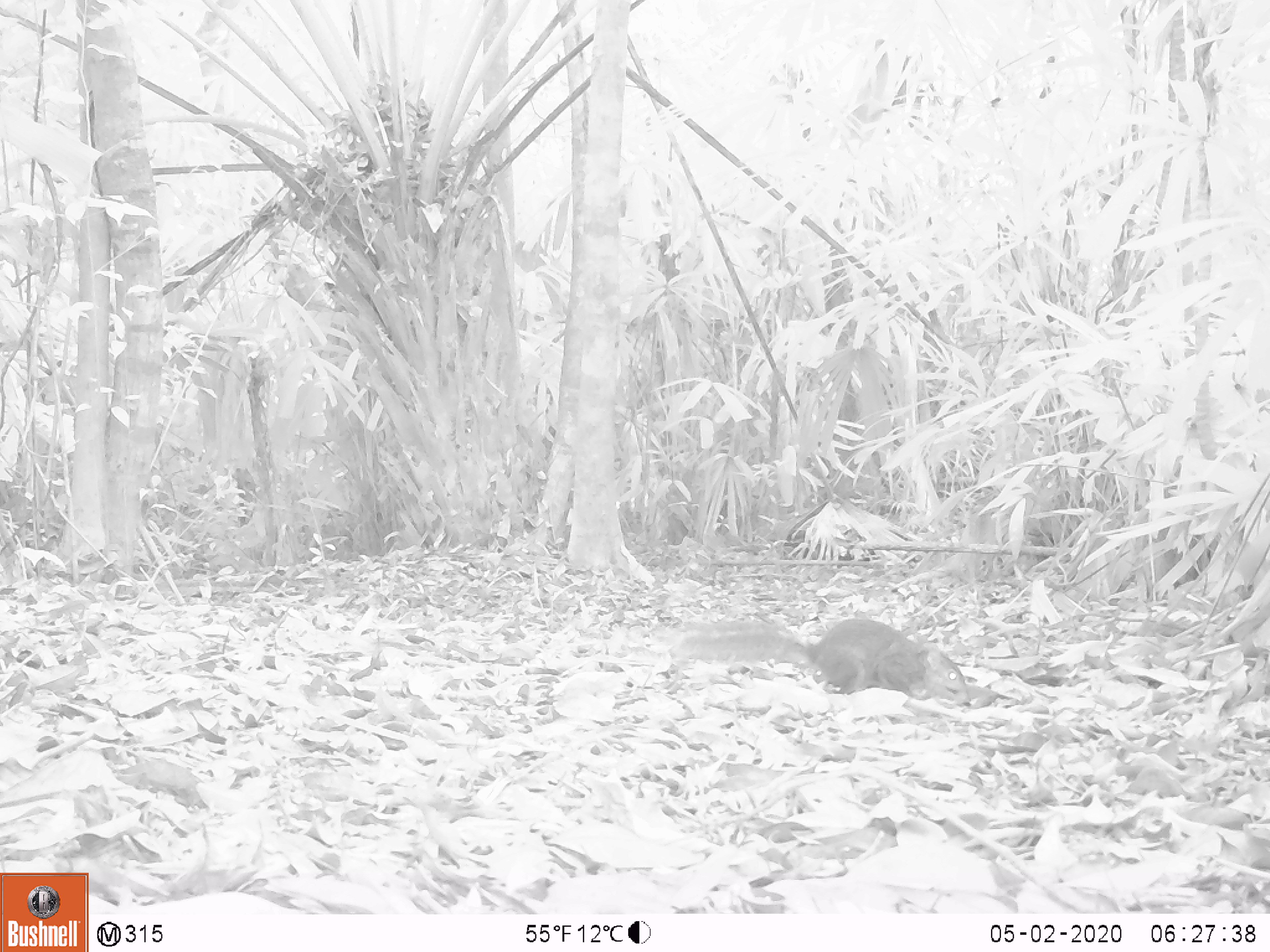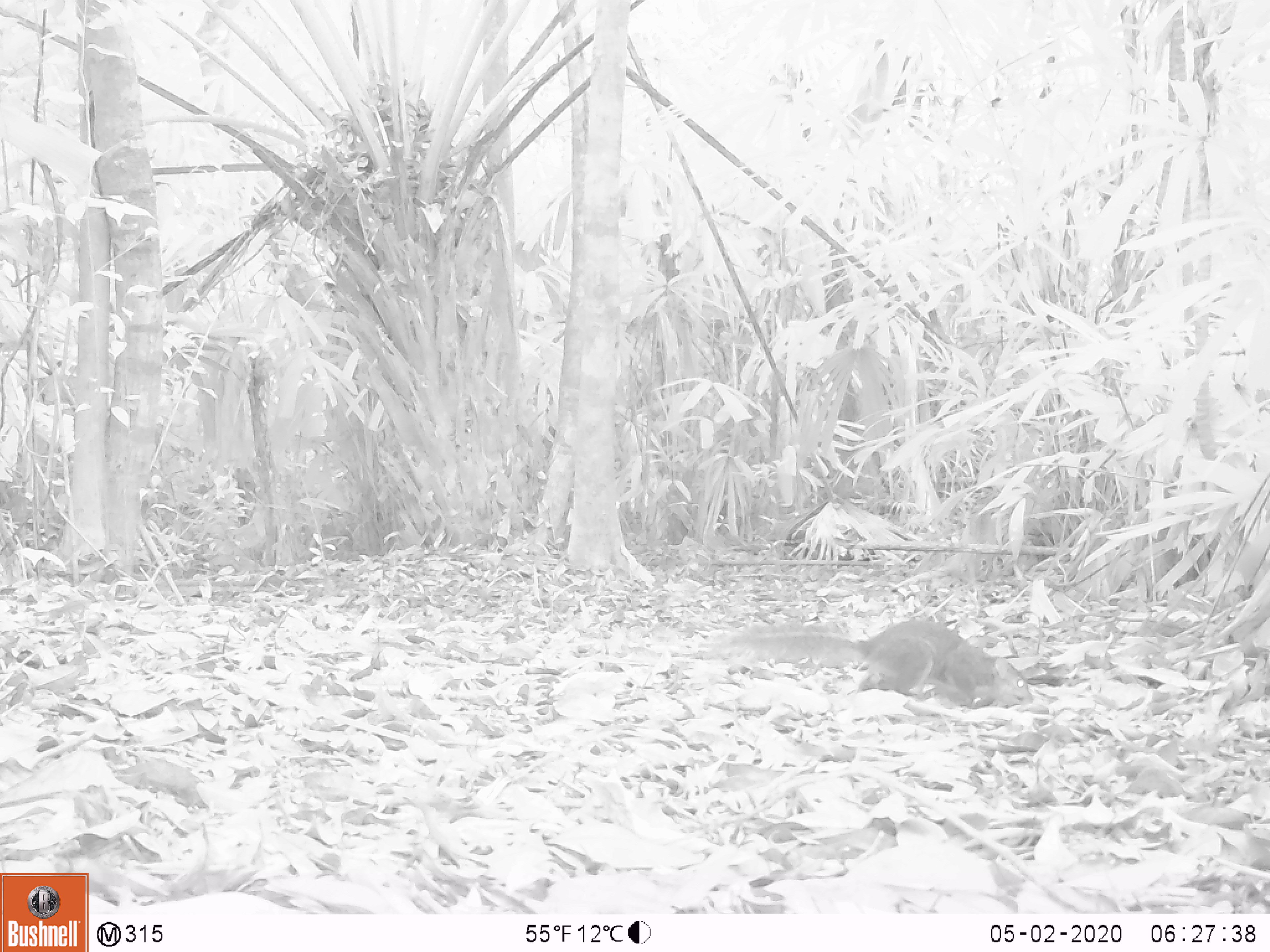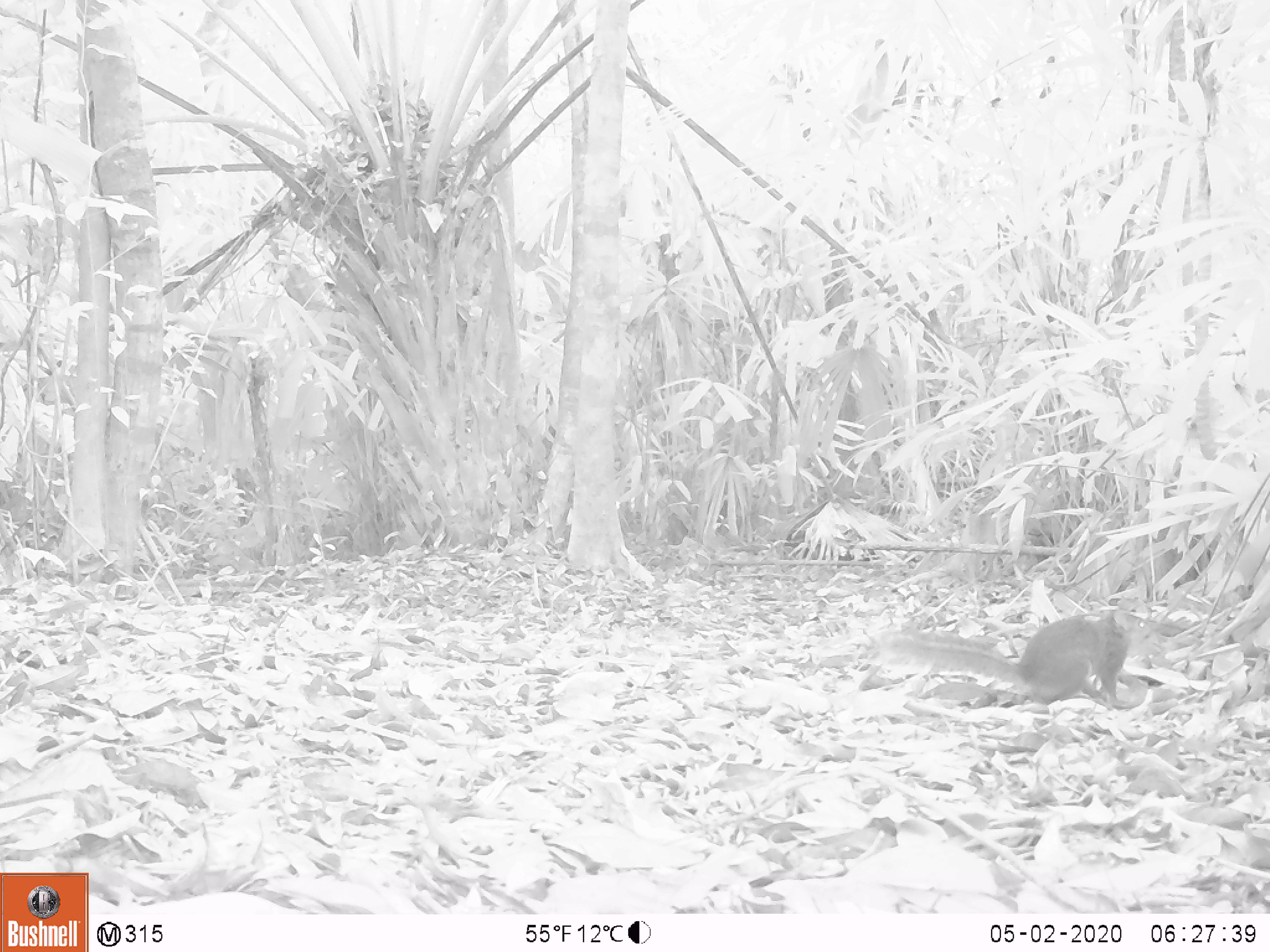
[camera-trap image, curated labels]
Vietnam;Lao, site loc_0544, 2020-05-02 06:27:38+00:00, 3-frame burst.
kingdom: Animalia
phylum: Chordata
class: Mammalia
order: Rodentia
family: Sciuridae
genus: Dremomys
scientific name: Dremomys rufigenis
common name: red-cheeked squirrel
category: red cheeked squirrel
Red cheeked squirrel (red-cheeked squirrel) (Dremomys rufigenis). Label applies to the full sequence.